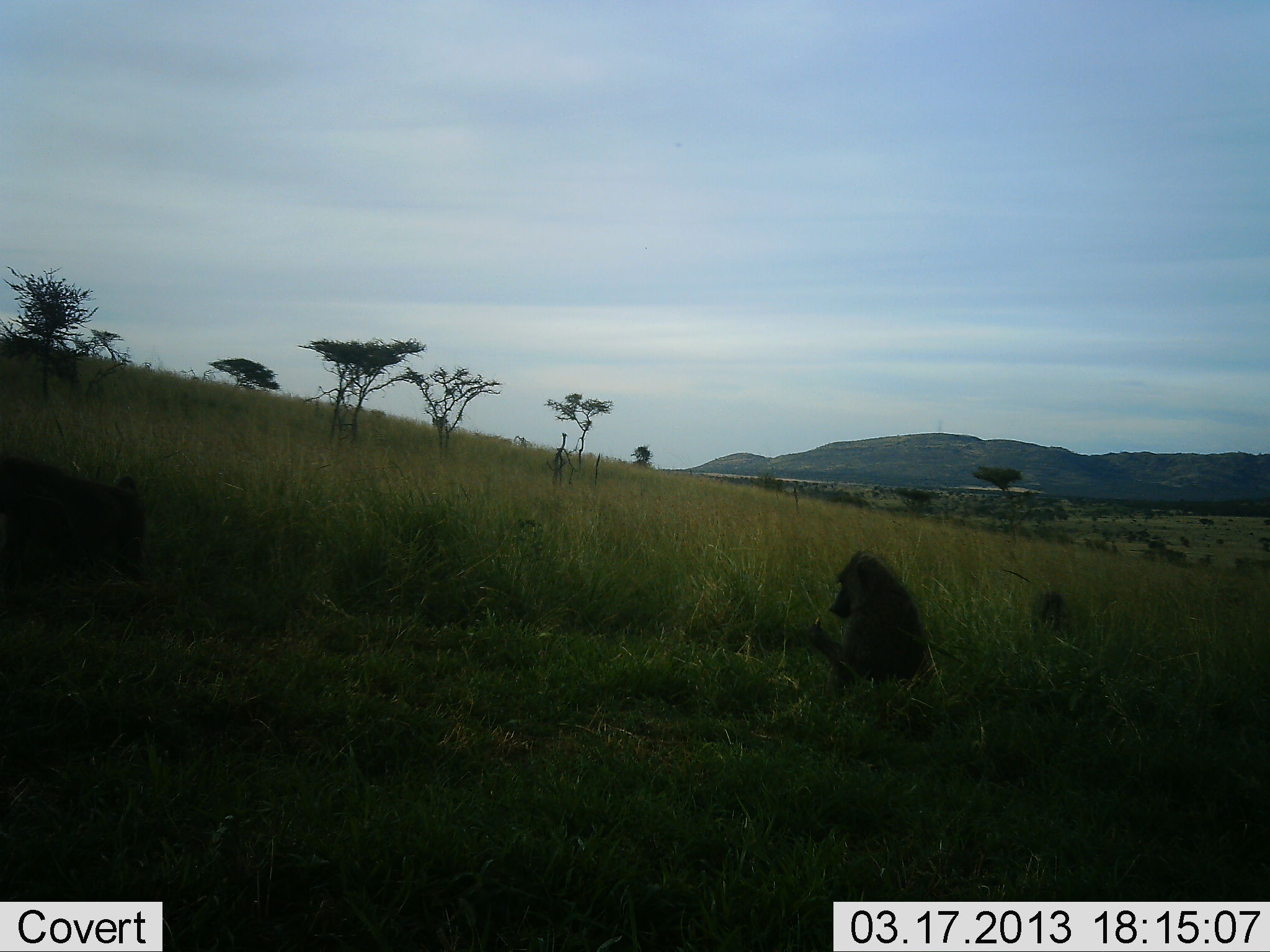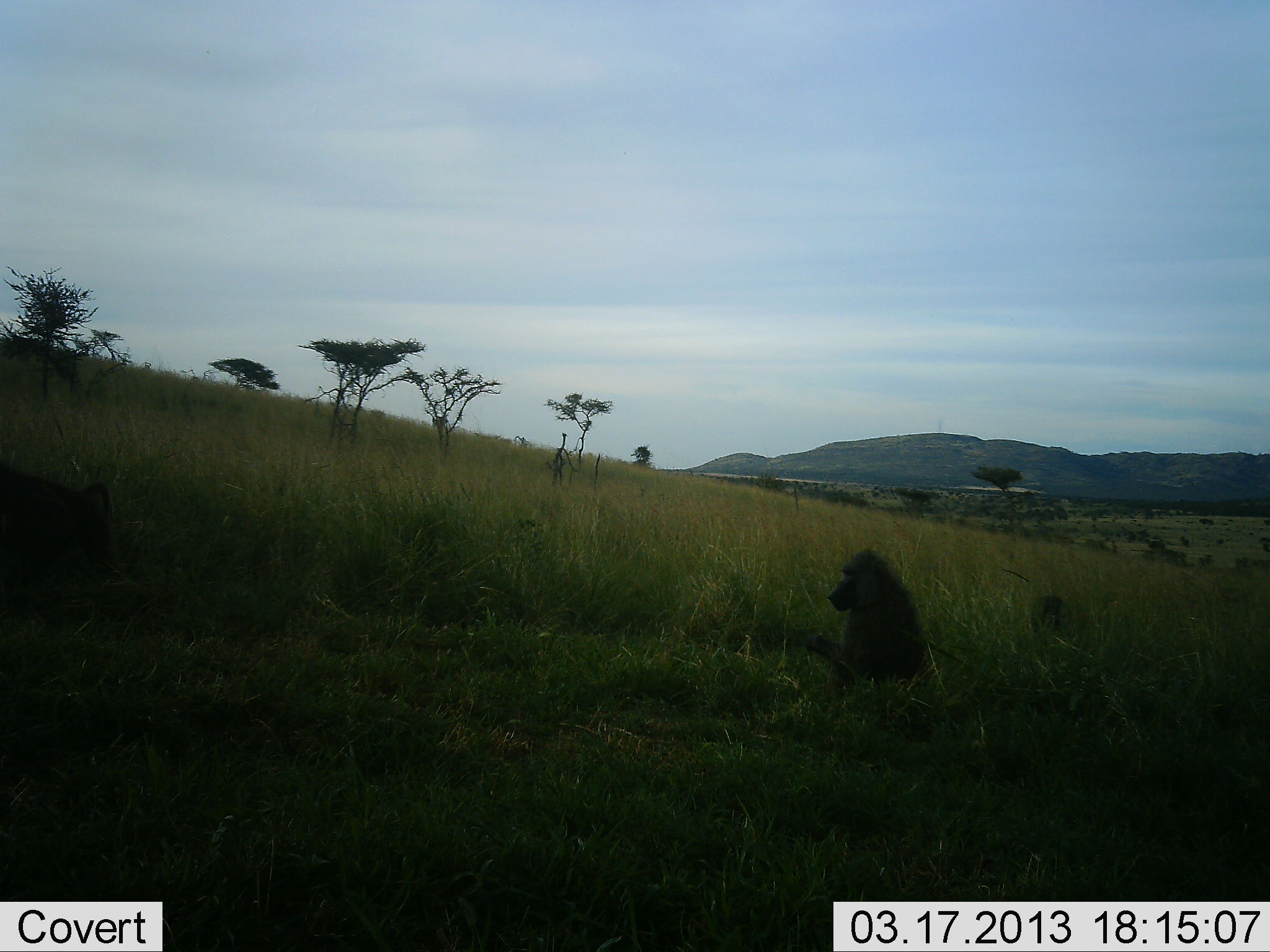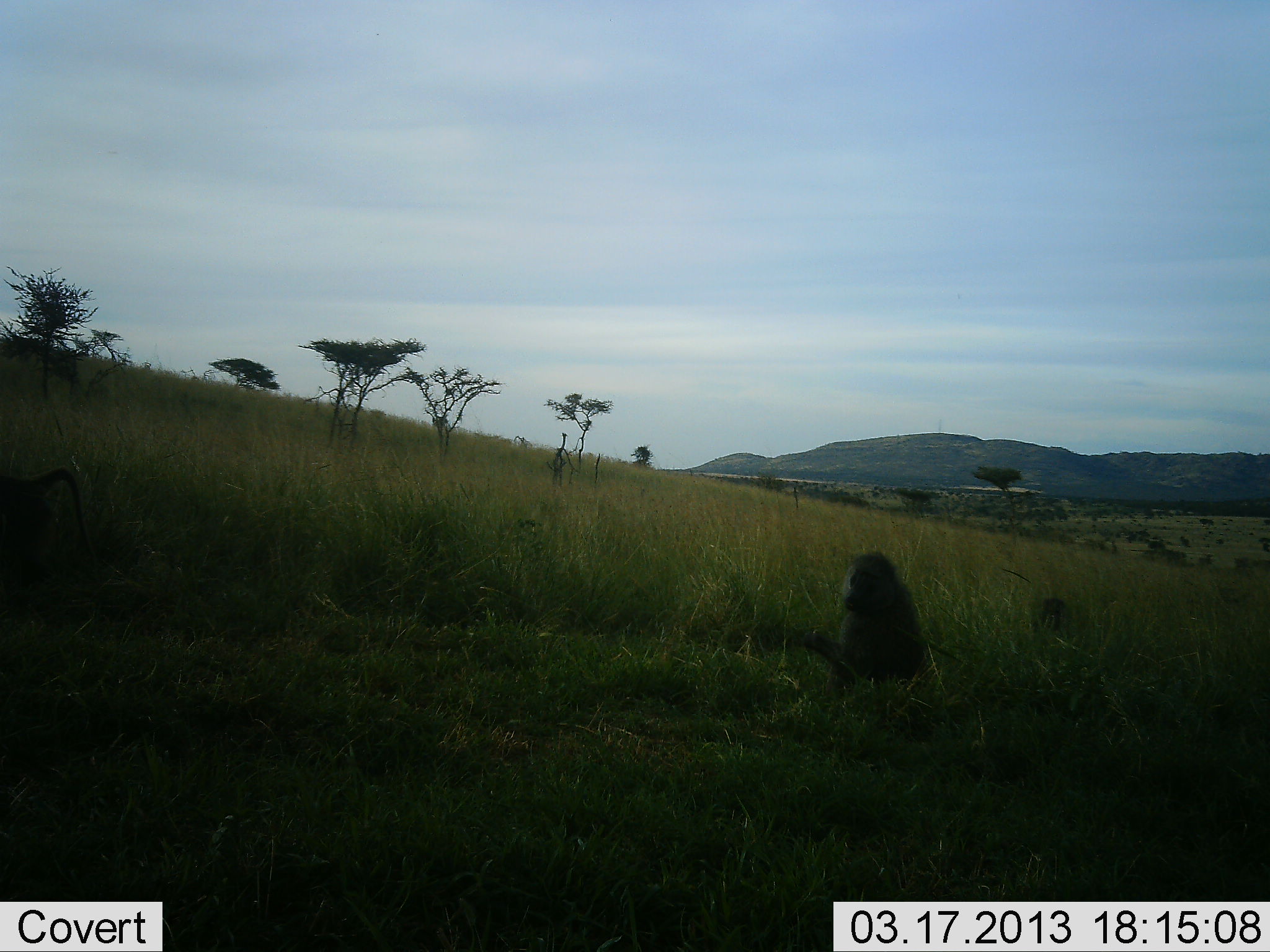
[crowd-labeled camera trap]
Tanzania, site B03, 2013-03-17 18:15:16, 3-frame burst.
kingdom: Animalia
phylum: Chordata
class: Mammalia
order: Primates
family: Cercopithecidae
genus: Papio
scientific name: Papio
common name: baboon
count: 2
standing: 9%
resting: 74%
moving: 39%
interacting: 9%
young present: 4%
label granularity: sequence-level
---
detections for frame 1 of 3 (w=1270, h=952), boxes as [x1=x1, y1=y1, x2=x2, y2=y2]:
animal: [x1=0, y1=453, x2=145, y2=590]; [x1=804, y1=548, x2=927, y2=698]; [x1=1025, y1=590, x2=1075, y2=650]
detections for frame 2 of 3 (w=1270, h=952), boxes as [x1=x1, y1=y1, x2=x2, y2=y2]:
animal: [x1=804, y1=548, x2=927, y2=698]; [x1=0, y1=465, x2=135, y2=601]; [x1=1026, y1=590, x2=1076, y2=642]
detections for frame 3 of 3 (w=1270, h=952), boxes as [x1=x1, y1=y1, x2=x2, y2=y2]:
animal: [x1=804, y1=548, x2=927, y2=707]; [x1=0, y1=463, x2=142, y2=600]; [x1=1033, y1=596, x2=1077, y2=649]